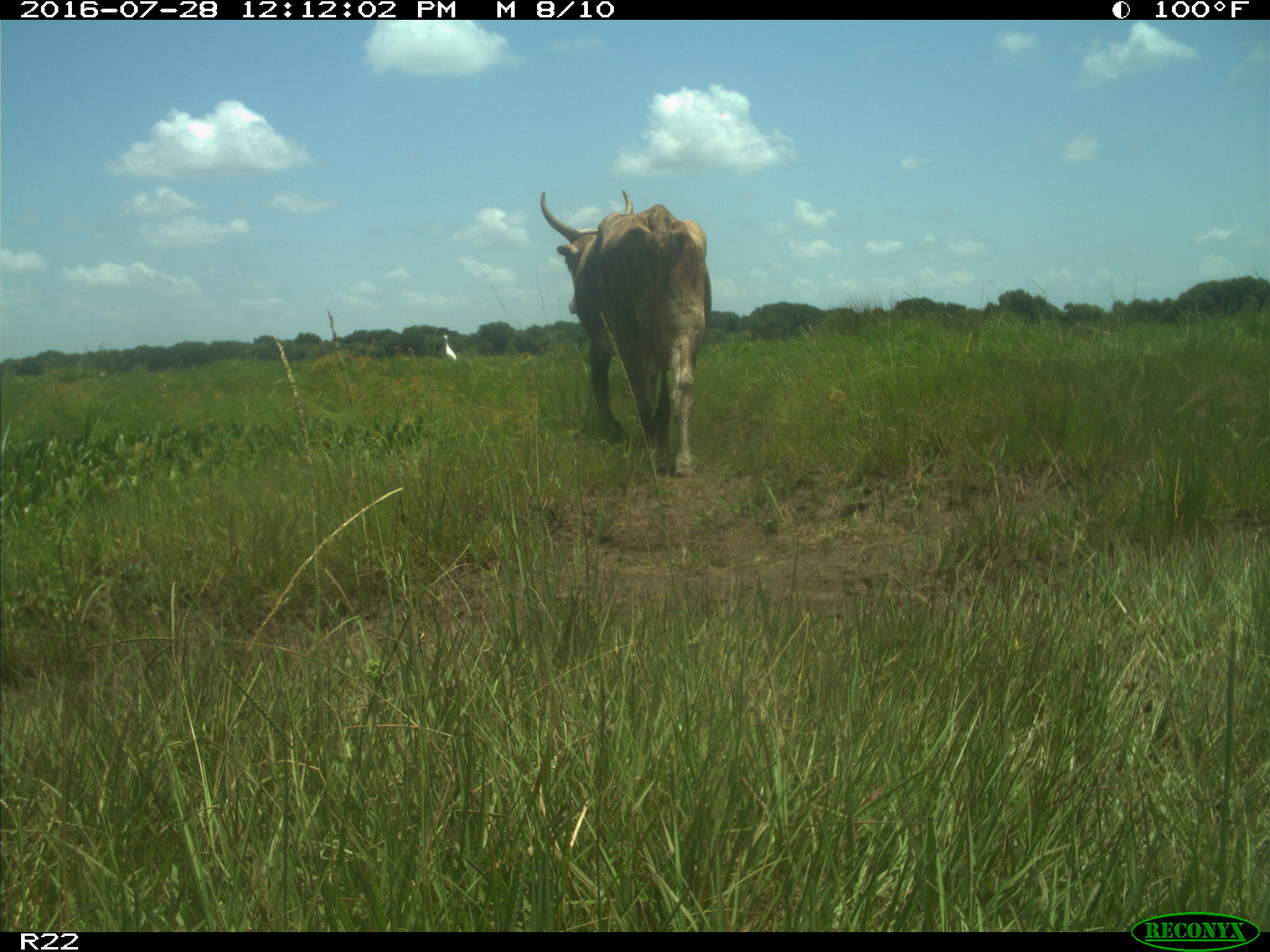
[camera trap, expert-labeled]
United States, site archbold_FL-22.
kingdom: Animalia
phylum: Chordata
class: Mammalia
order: Artiodactyla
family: Bovidae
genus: Bos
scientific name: Bos taurus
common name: domestic cow